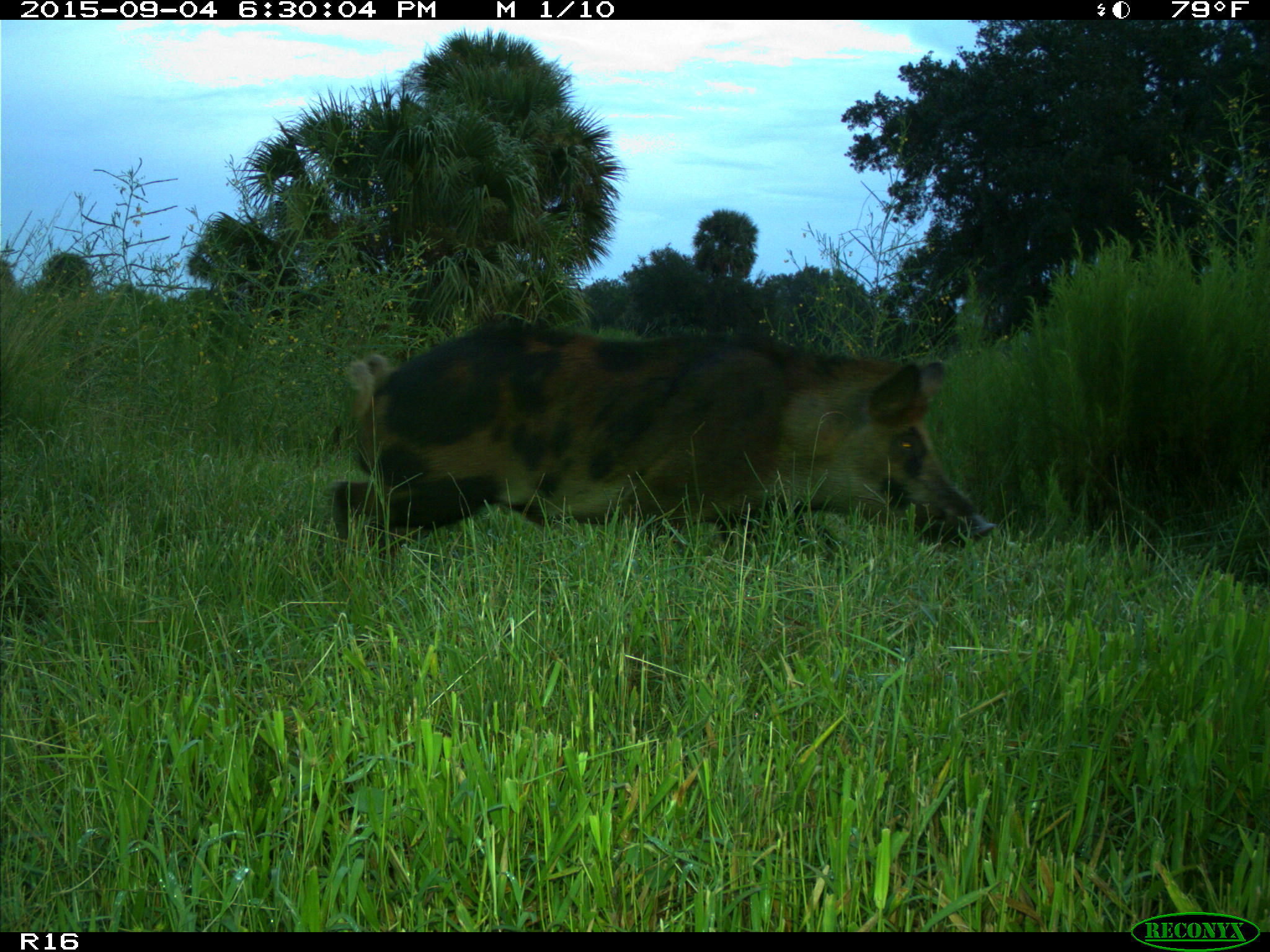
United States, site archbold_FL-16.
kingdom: Animalia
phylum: Chordata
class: Mammalia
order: Artiodactyla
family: Suidae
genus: Sus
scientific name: Sus scrofa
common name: wild boar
Sus scrofa (wild boar).